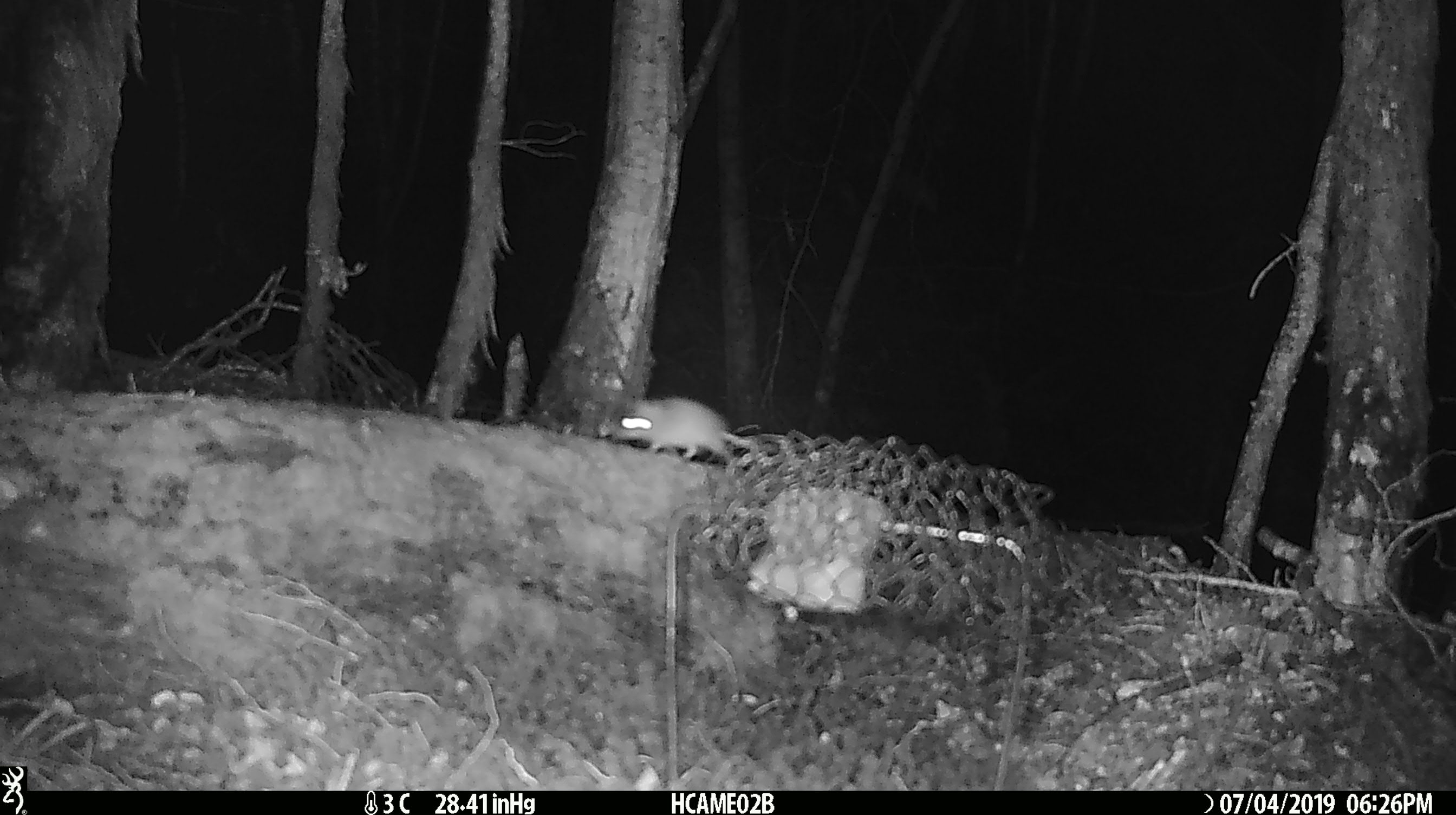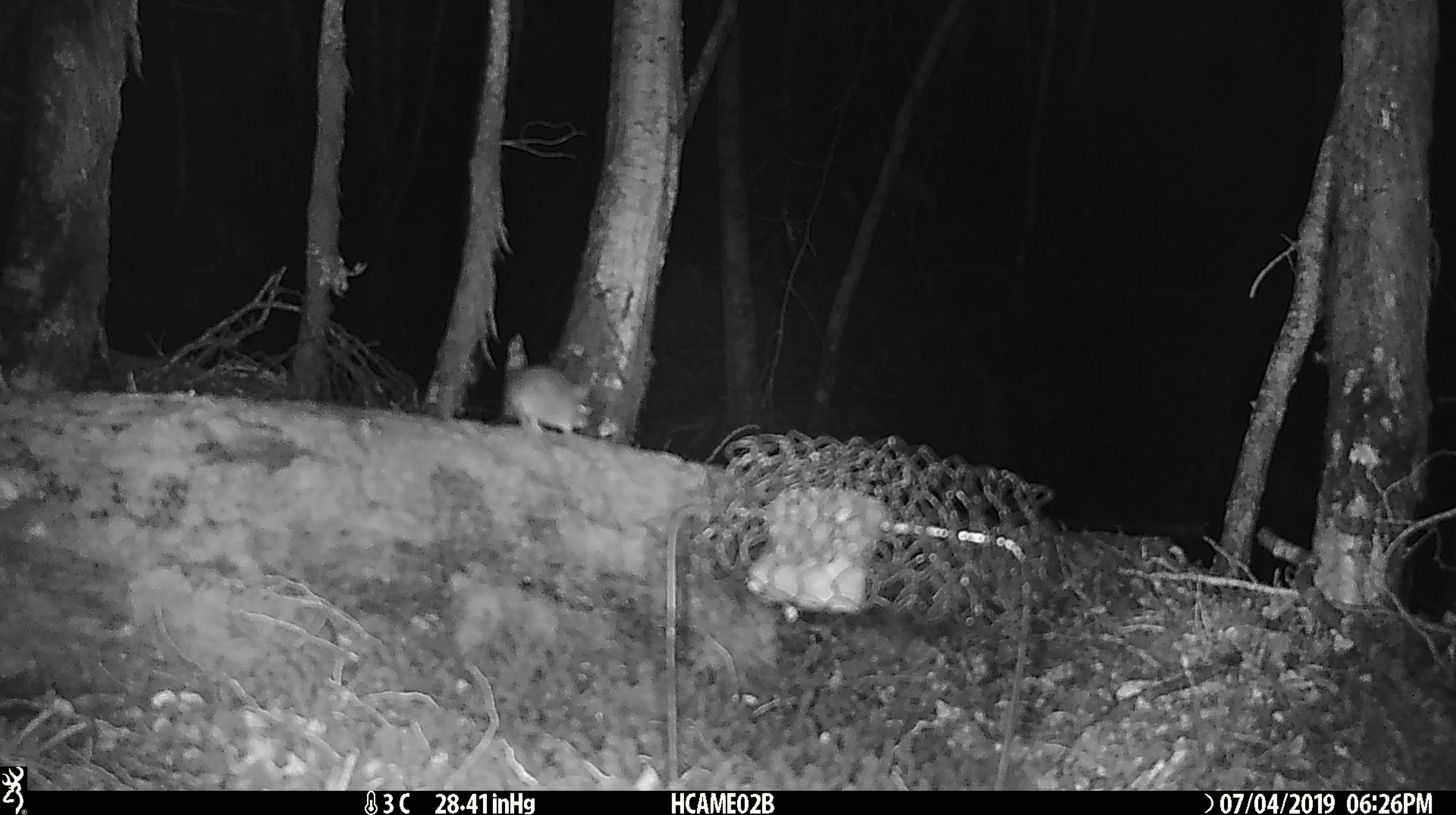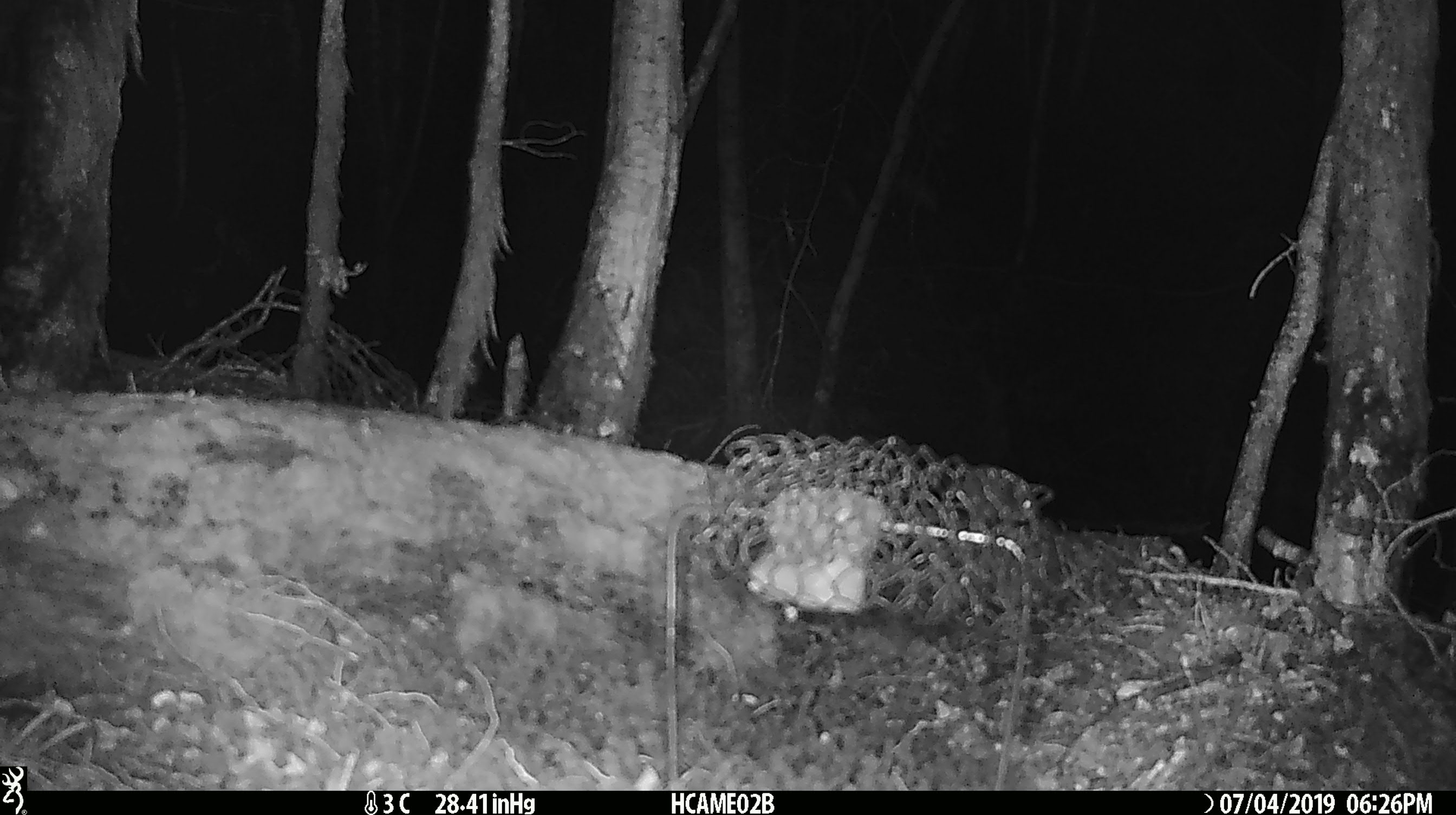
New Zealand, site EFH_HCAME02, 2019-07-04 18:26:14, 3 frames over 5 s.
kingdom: Animalia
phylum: Chordata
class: Mammalia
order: Rodentia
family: Muridae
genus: Mus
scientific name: Mus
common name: mouse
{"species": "mouse (Mus)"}